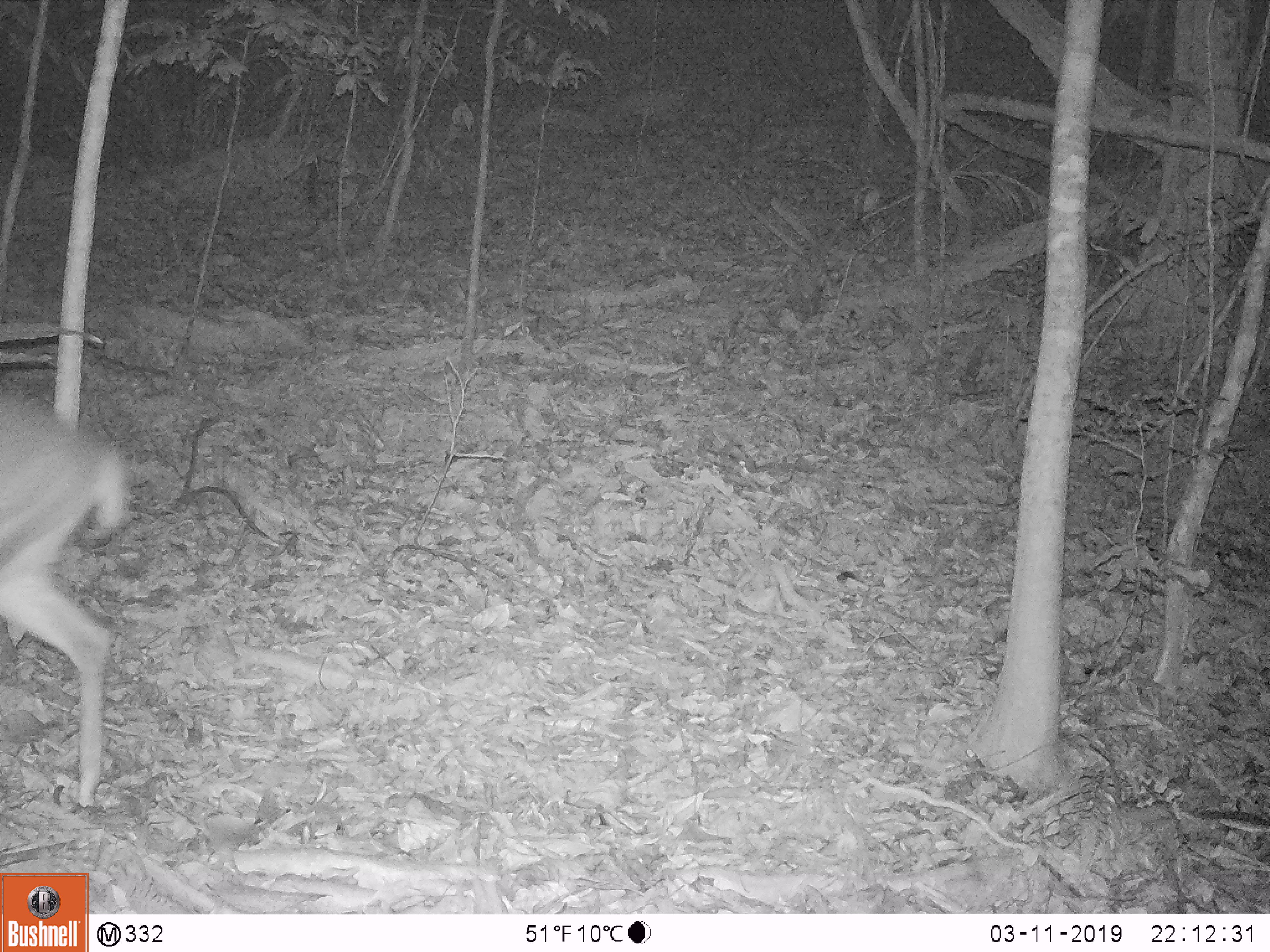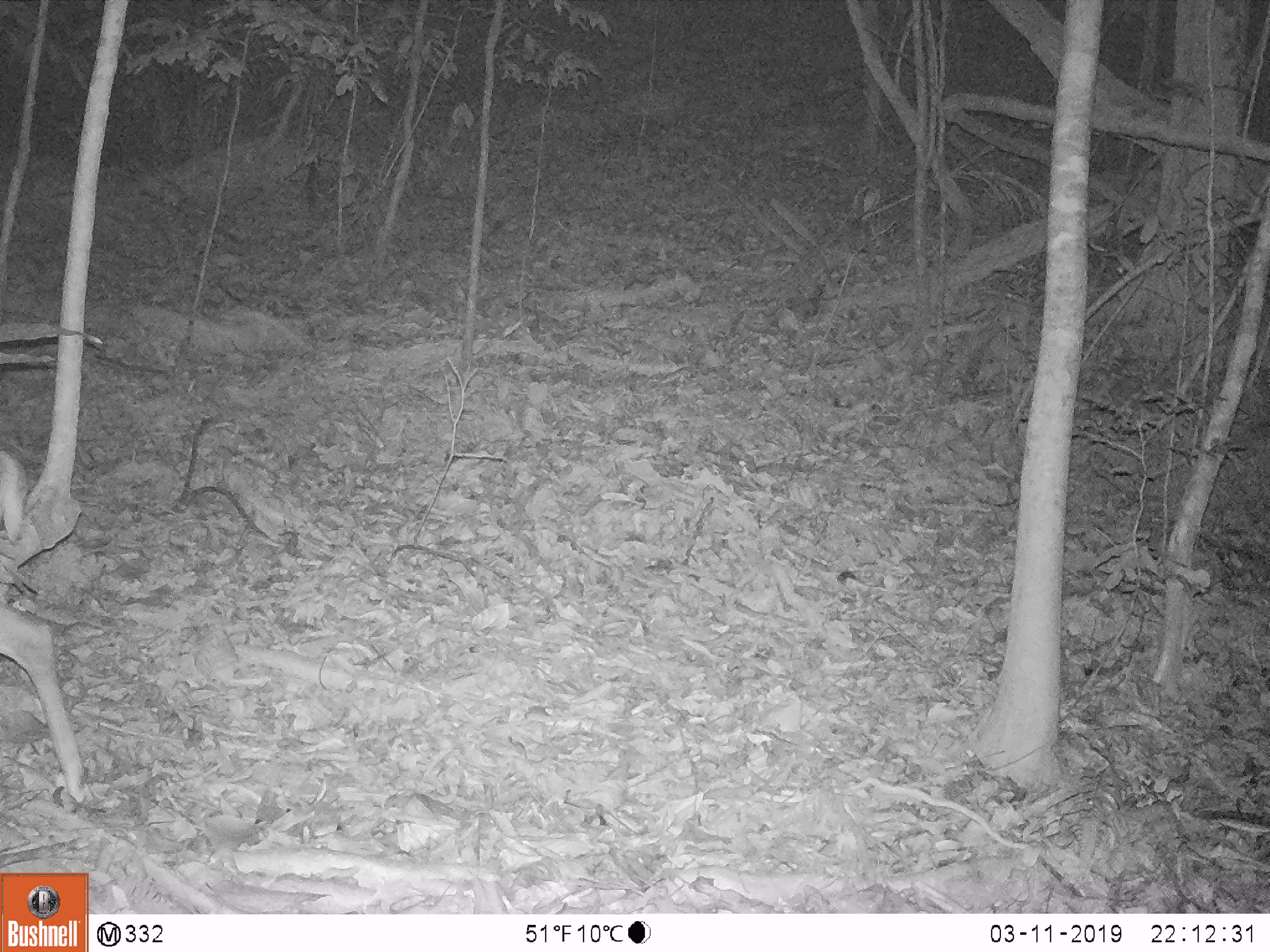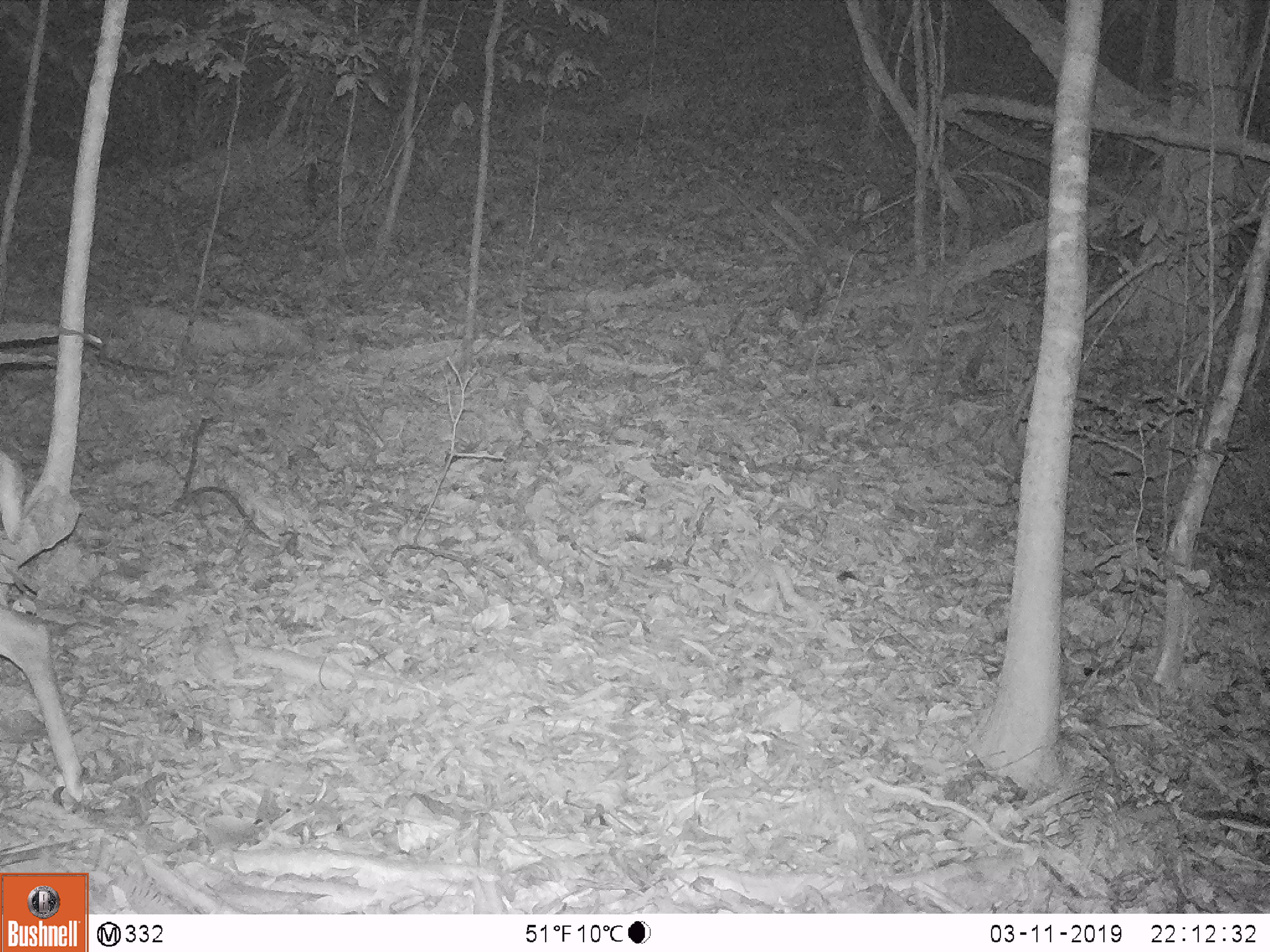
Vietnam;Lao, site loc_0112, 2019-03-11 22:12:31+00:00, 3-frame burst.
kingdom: Animalia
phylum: Chordata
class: Mammalia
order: Artiodactyla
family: Cervidae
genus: Muntiacus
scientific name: Muntiacus vuquangensis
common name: large-antlered muntjac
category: large antlered muntjac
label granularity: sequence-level